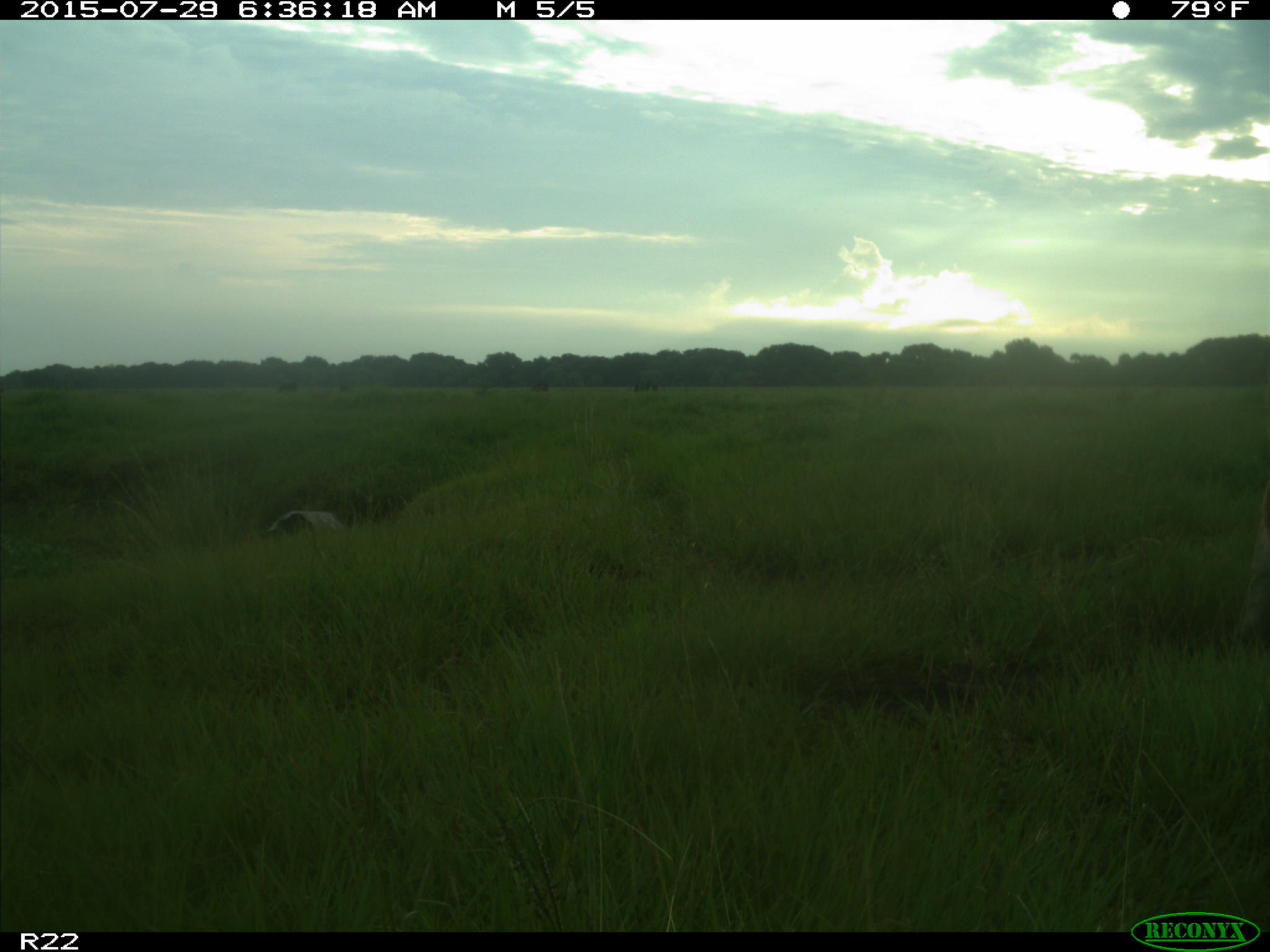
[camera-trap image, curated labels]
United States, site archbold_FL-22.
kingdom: Animalia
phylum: Chordata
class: Mammalia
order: Artiodactyla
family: Bovidae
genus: Bos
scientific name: Bos taurus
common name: domestic cow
Bos taurus (domestic cow).